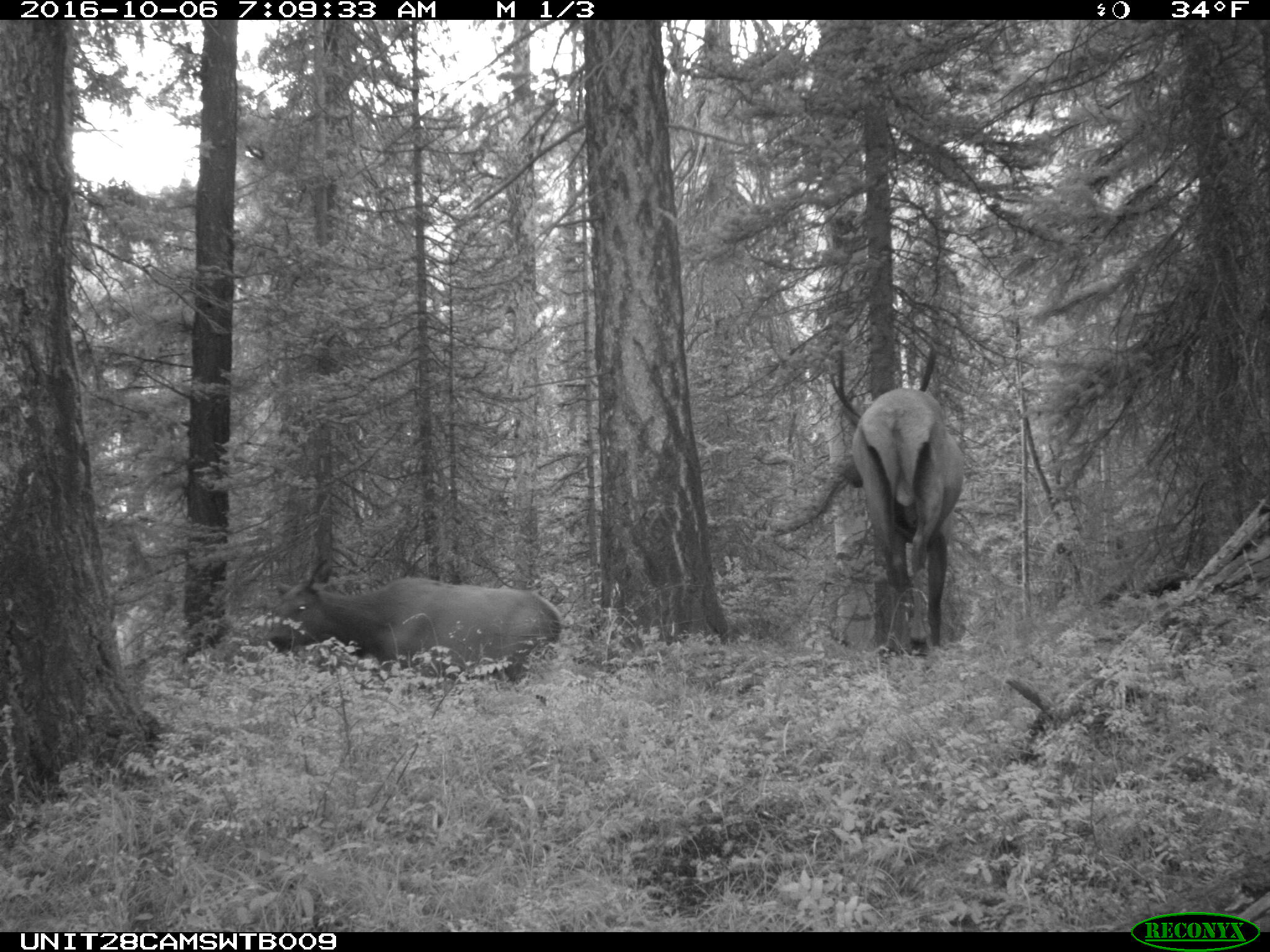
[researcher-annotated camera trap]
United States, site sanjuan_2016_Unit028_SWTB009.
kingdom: Animalia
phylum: Chordata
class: Mammalia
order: Artiodactyla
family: Cervidae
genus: Cervus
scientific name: Cervus elaphus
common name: red deer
Cervus elaphus (red deer).